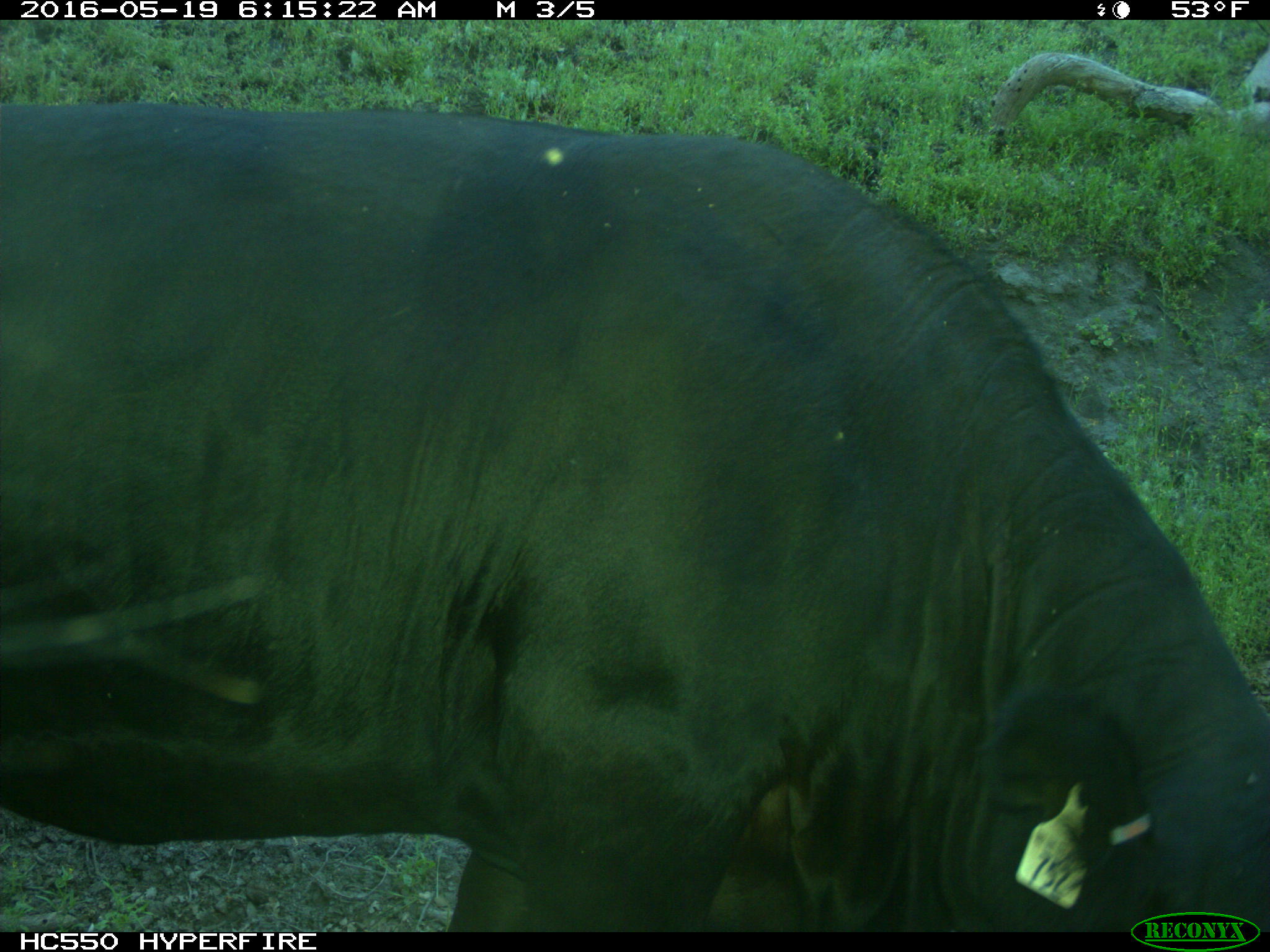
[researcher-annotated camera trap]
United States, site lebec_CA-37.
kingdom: Animalia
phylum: Chordata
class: Mammalia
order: Artiodactyla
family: Bovidae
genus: Bos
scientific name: Bos taurus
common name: domestic cow